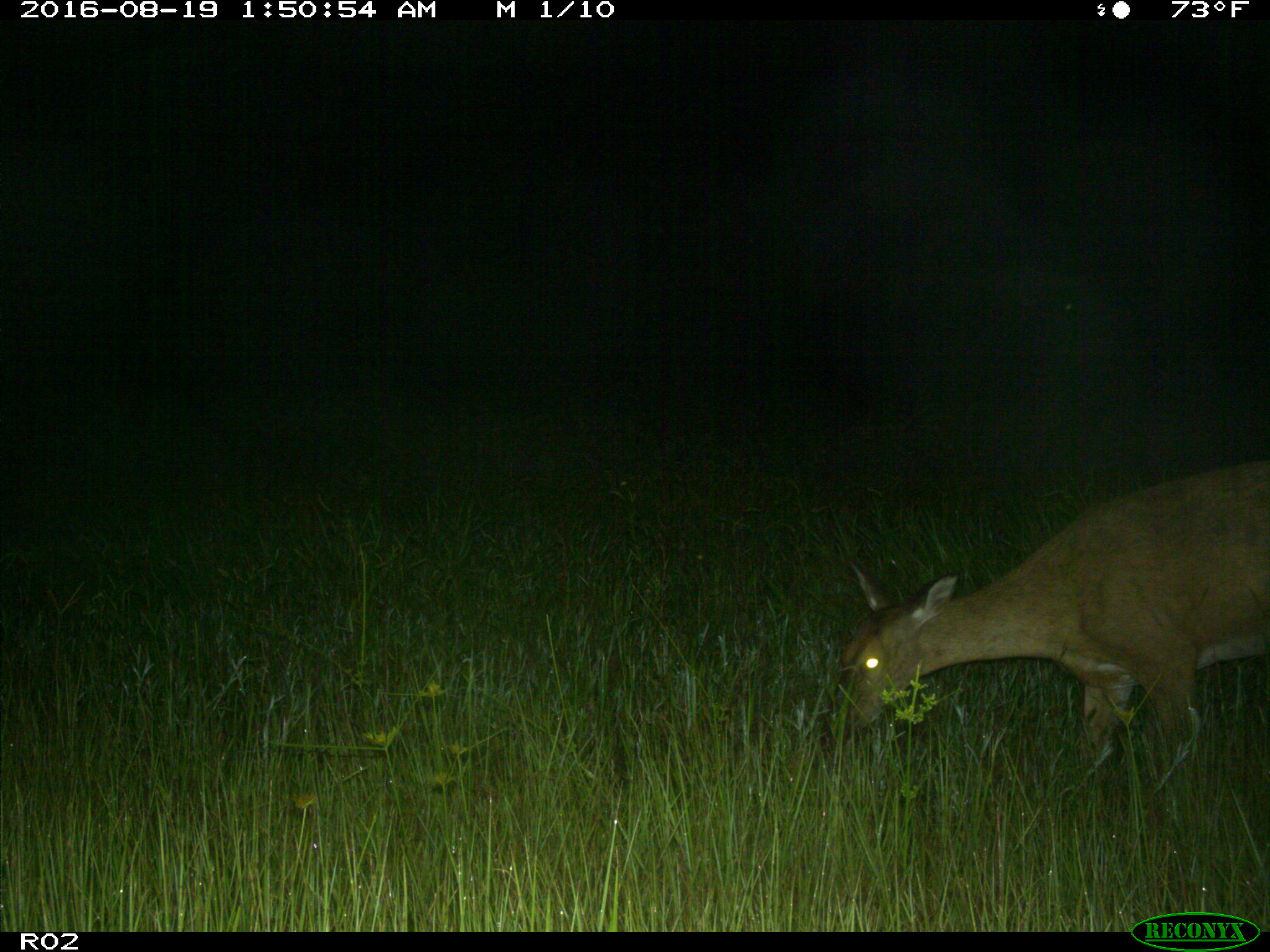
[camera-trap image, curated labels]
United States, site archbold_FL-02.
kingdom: Animalia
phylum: Chordata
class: Mammalia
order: Artiodactyla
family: Cervidae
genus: Odocoileus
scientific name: Odocoileus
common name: deer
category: unidentified deer